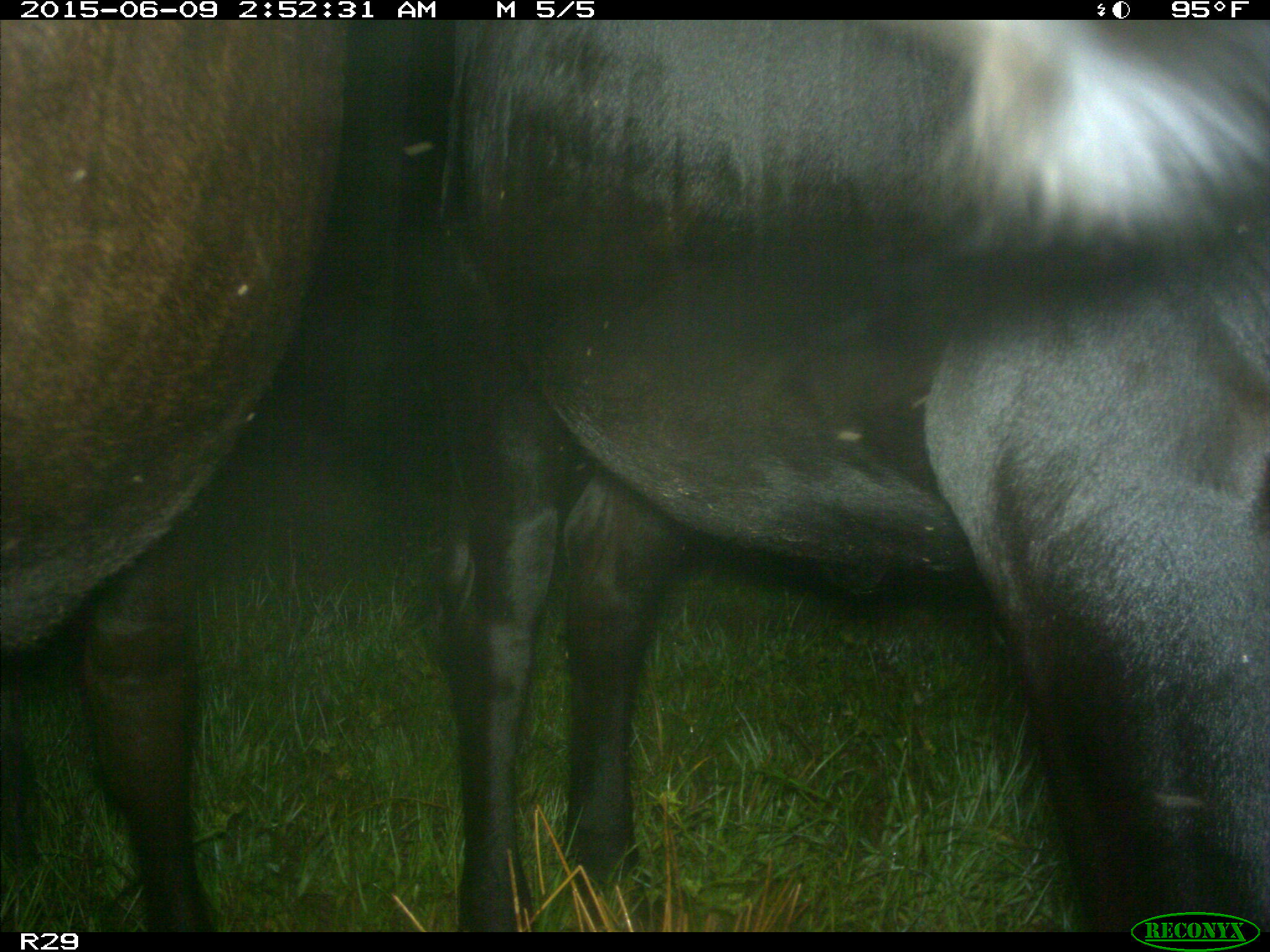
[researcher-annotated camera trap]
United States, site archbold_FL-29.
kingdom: Animalia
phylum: Chordata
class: Mammalia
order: Artiodactyla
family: Bovidae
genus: Bos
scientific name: Bos taurus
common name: domestic cow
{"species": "Bos taurus (domestic cow)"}